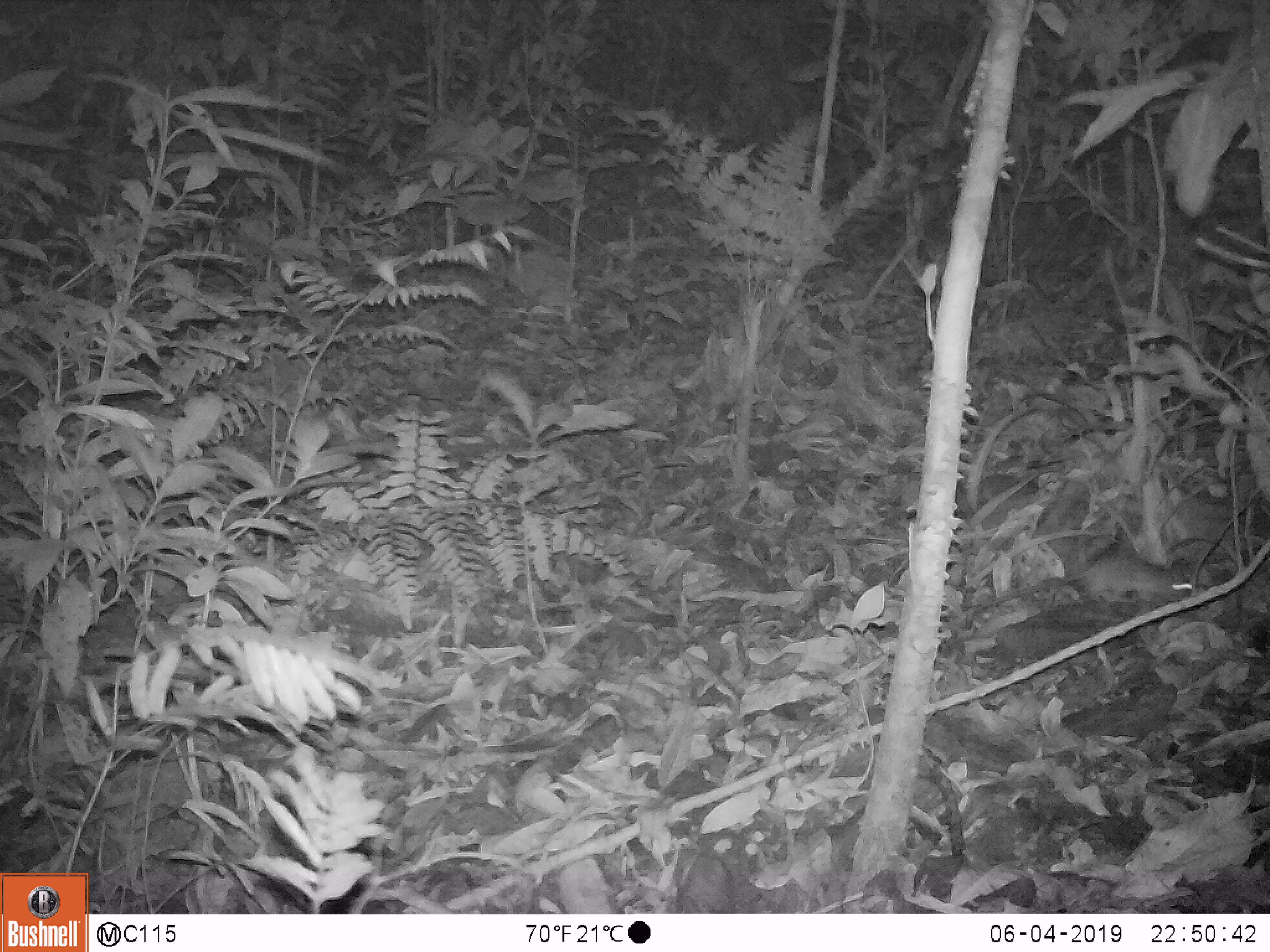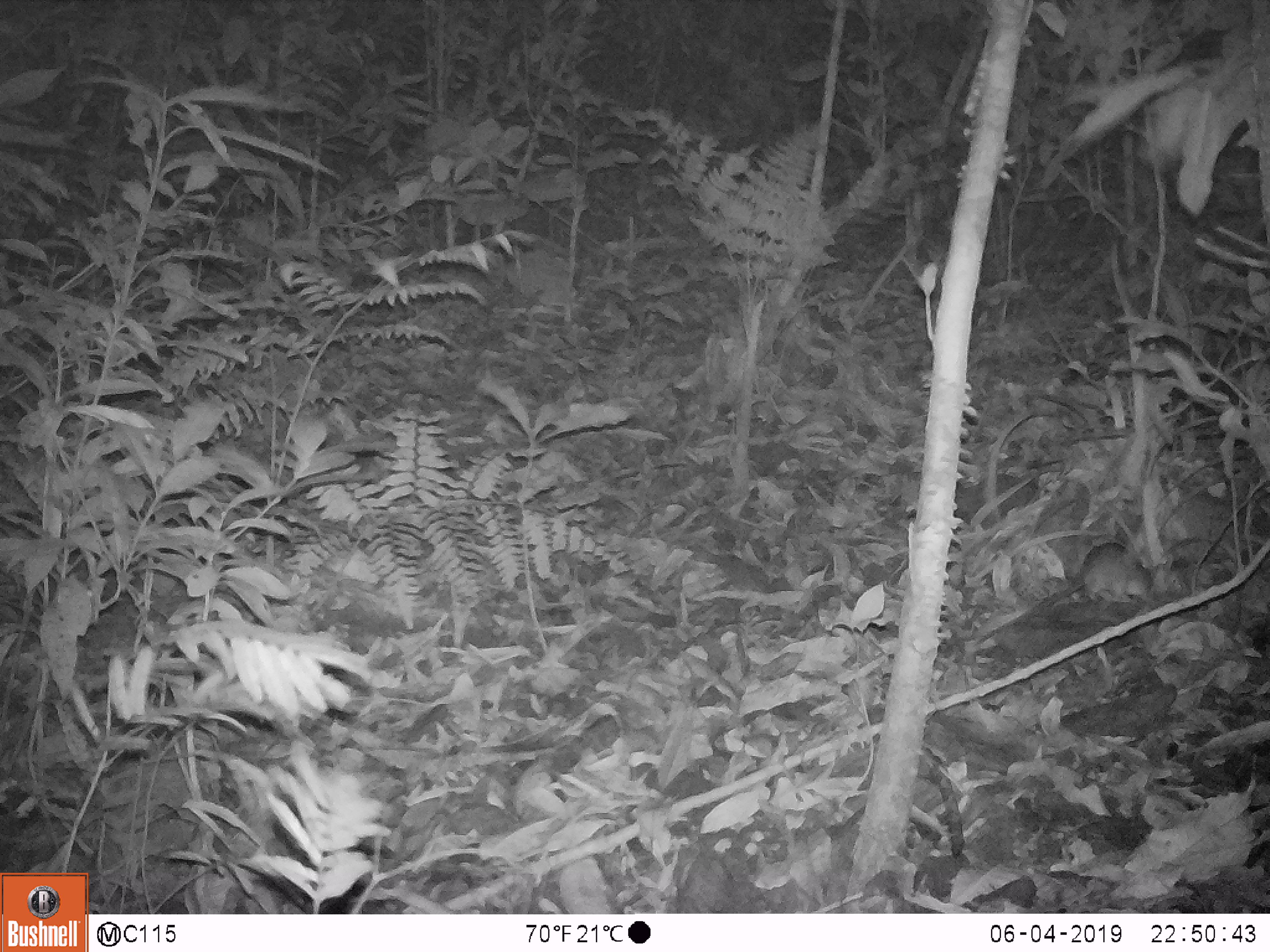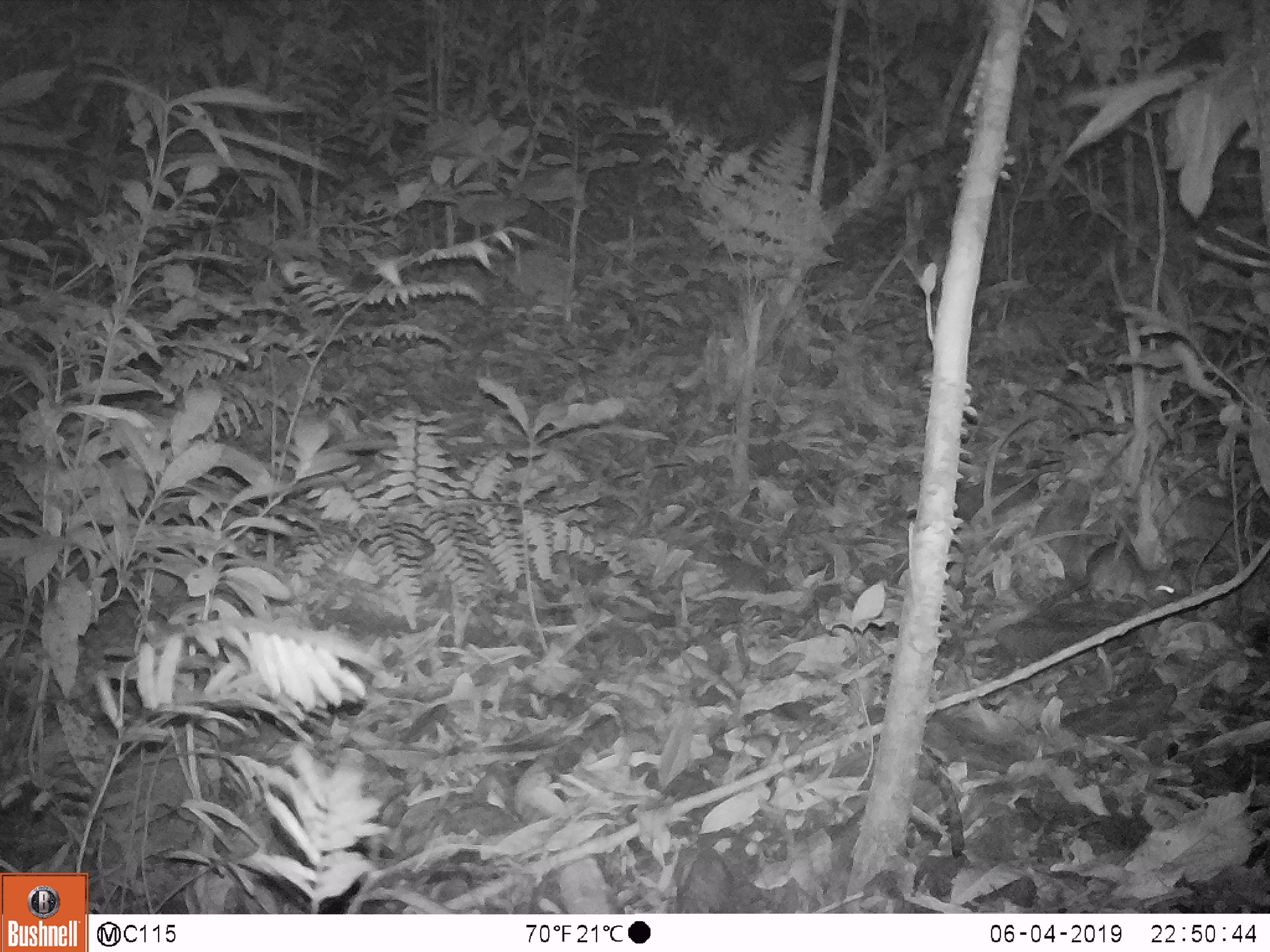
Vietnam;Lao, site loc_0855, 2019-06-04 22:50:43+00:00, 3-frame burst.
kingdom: Animalia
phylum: Chordata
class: Mammalia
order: Rodentia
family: Muridae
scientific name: Muridae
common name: old-world mice and rats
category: unidentified murid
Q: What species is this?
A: Unidentified murid (old-world mice and rats) (Muridae).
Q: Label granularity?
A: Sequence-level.